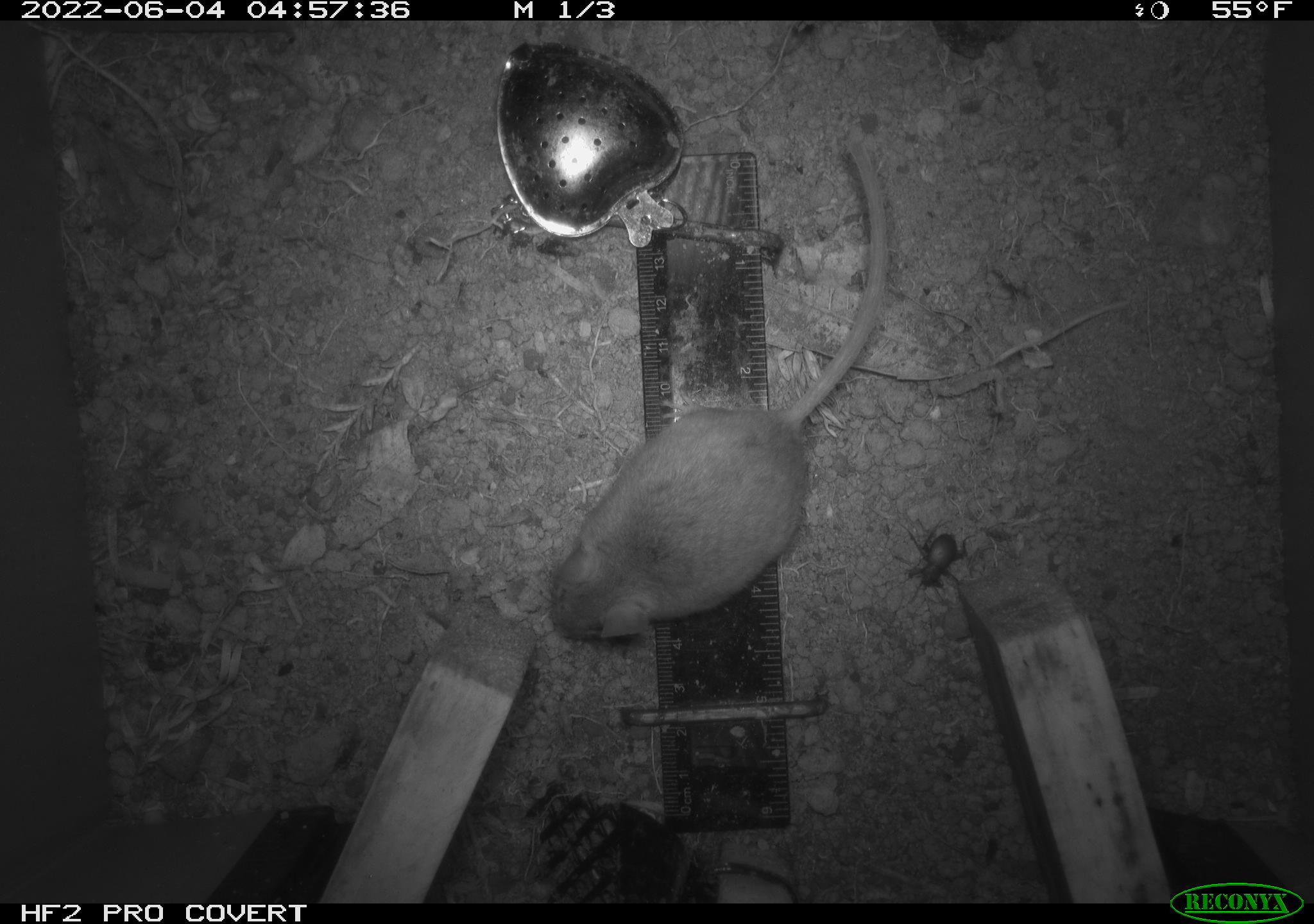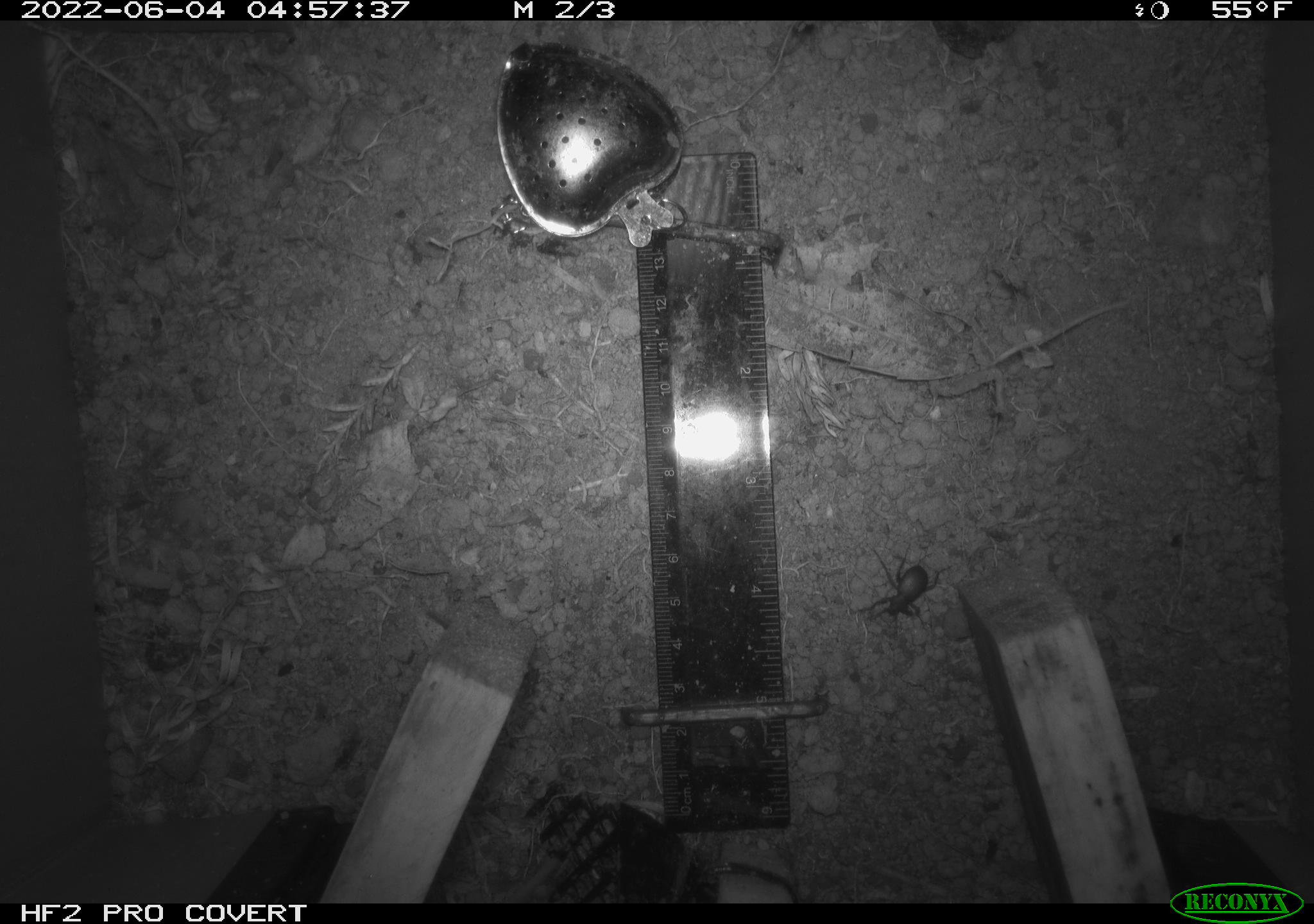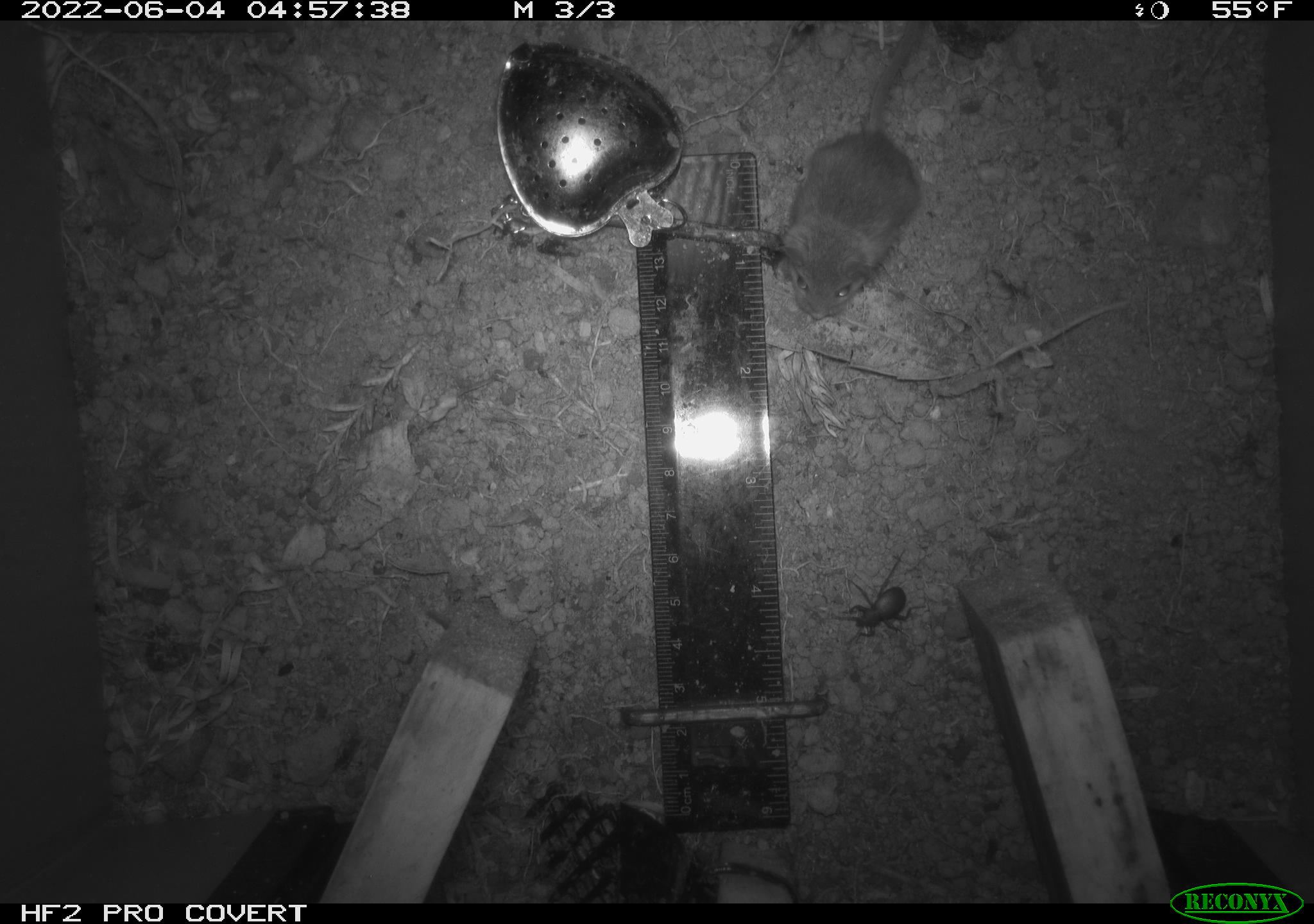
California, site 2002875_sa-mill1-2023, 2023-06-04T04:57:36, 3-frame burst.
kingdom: Animalia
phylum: Chordata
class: Mammalia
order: Rodentia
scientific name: Rodentia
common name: mouse species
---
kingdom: Animalia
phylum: Arthropoda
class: Insecta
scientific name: Insecta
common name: insect